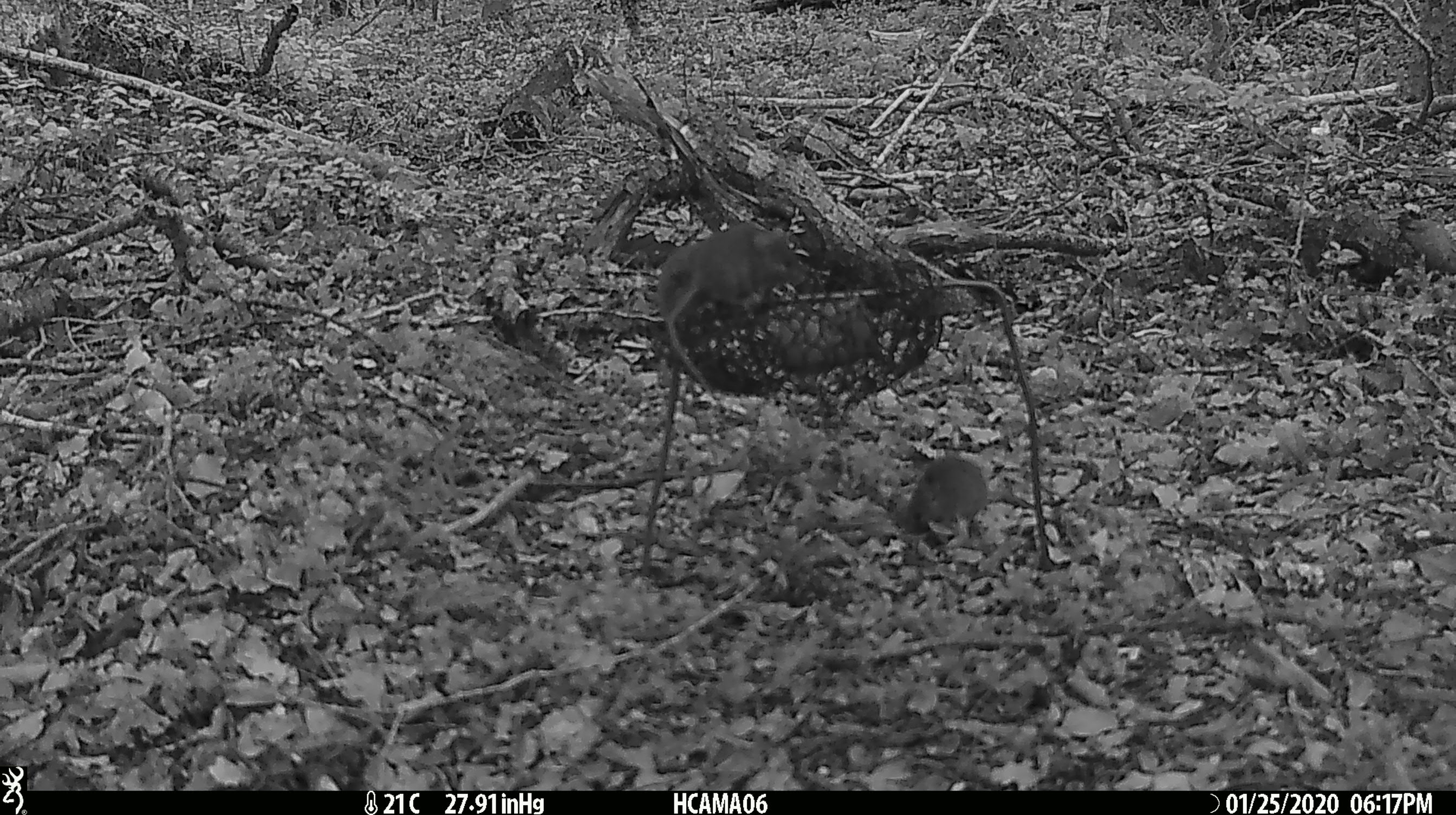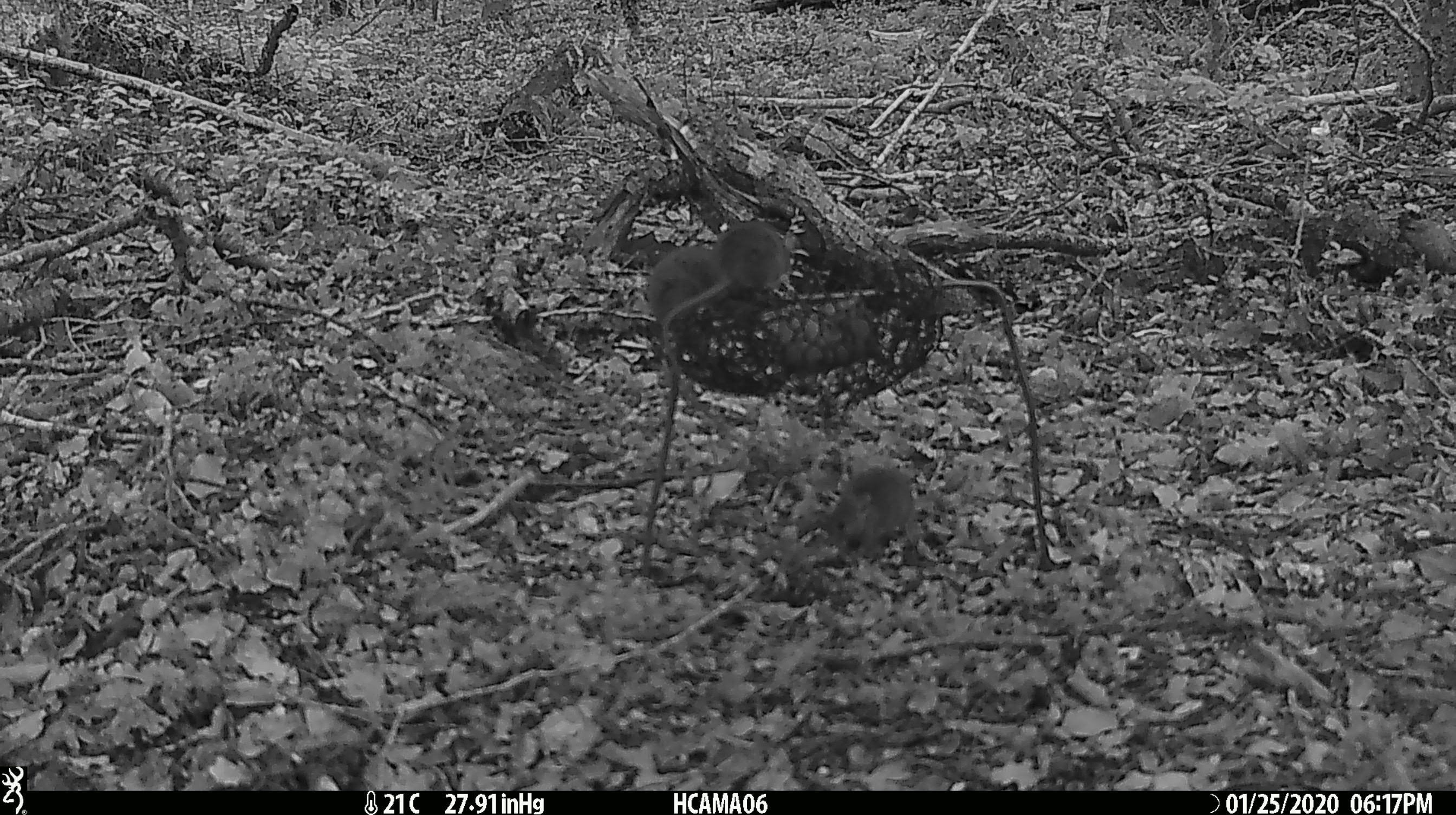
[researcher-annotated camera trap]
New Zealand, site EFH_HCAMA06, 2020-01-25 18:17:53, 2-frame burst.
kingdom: Animalia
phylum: Chordata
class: Mammalia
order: Rodentia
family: Muridae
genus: Mus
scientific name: Mus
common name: mouse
Mouse (Mus).